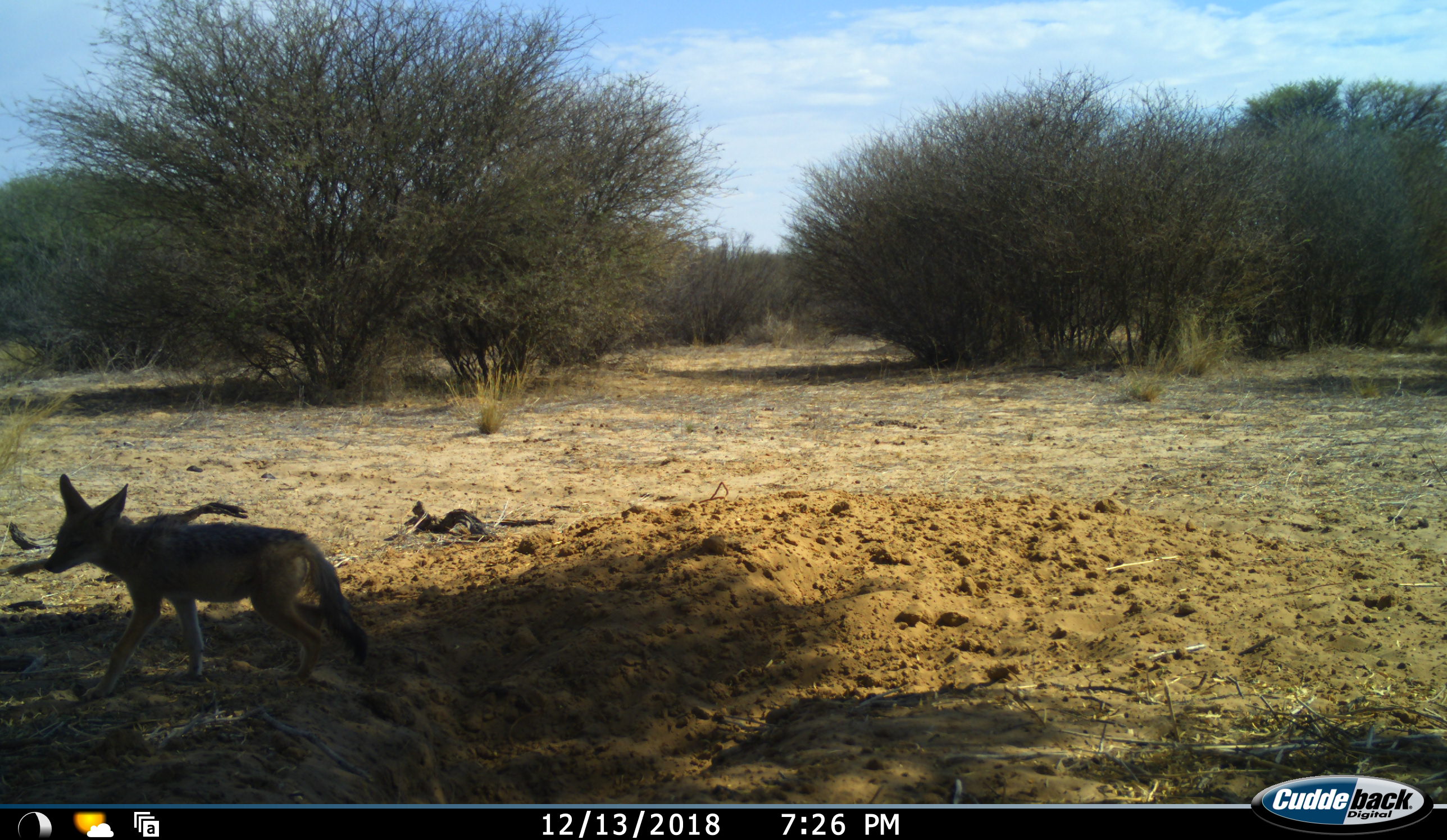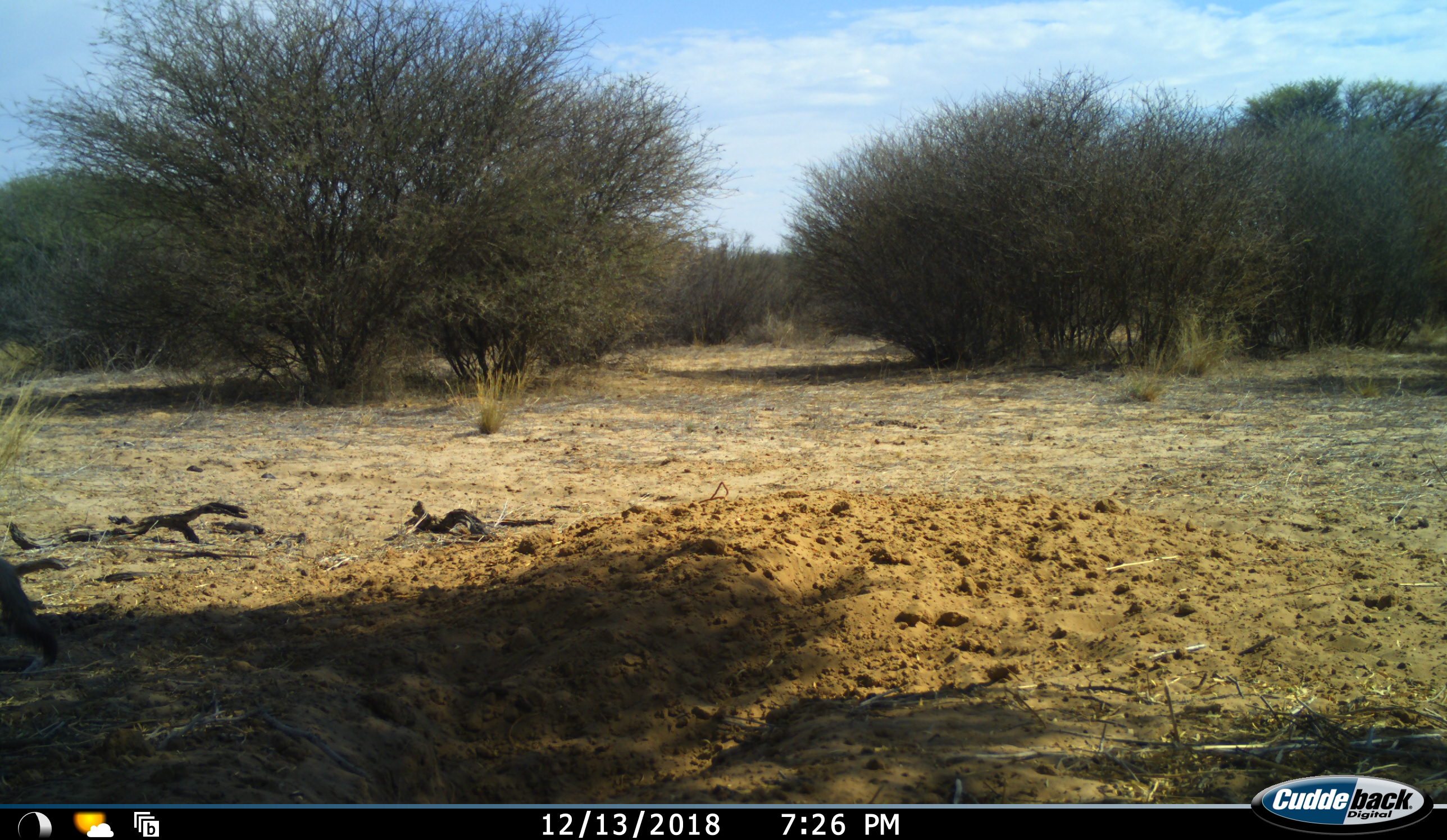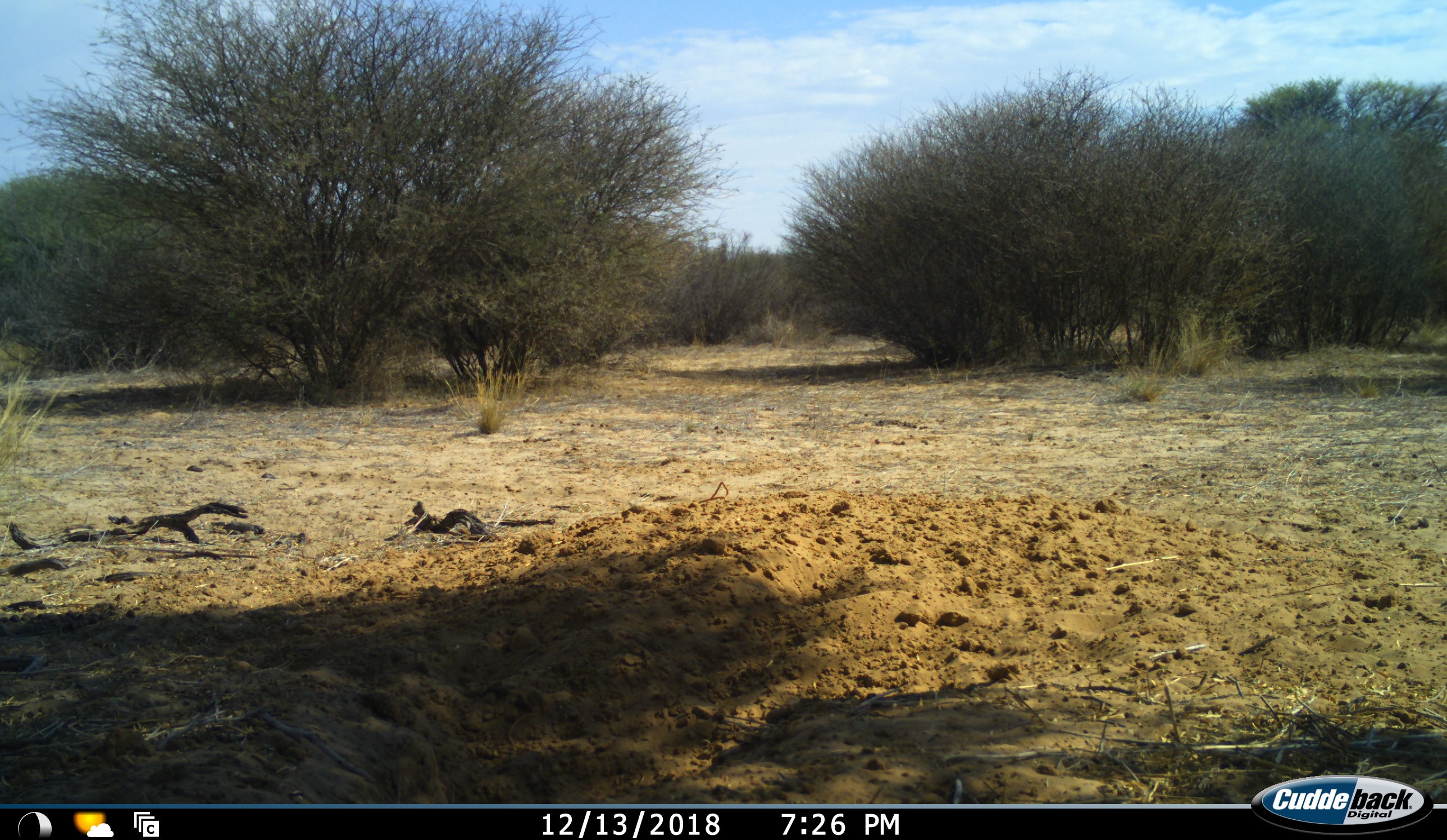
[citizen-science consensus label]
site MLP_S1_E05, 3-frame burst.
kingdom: Animalia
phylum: Chordata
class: Mammalia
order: Carnivora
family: Canidae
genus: Lupulella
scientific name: Lupulella mesomelas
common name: black-backed jackal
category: jackalblackbacked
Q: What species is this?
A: Jackalblackbacked (black-backed jackal) (Lupulella mesomelas).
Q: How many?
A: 1.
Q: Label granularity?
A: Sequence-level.